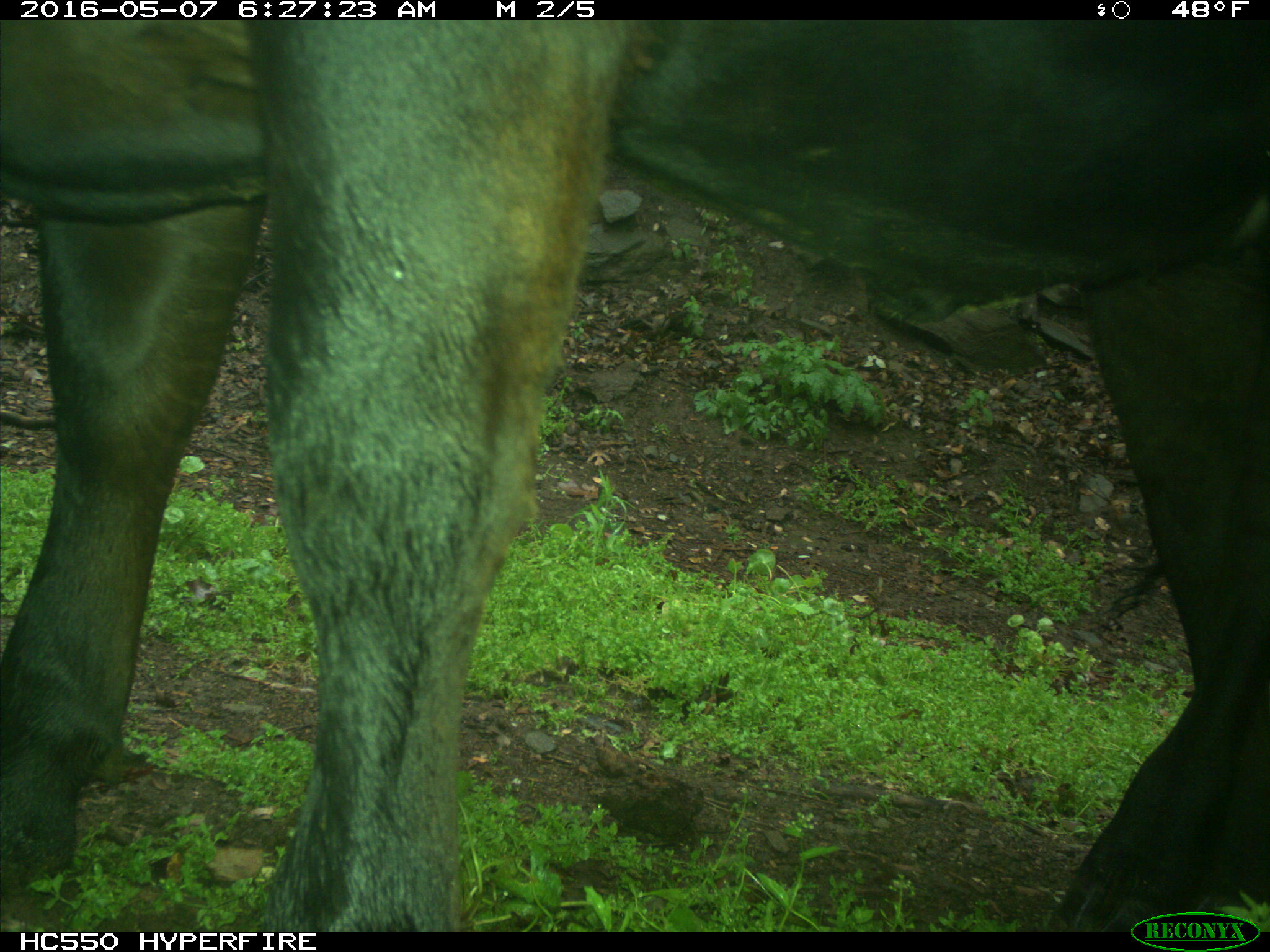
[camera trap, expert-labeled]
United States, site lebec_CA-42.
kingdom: Animalia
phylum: Chordata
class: Mammalia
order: Artiodactyla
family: Bovidae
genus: Bos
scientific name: Bos taurus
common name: domestic cow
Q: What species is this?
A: Bos taurus (domestic cow).